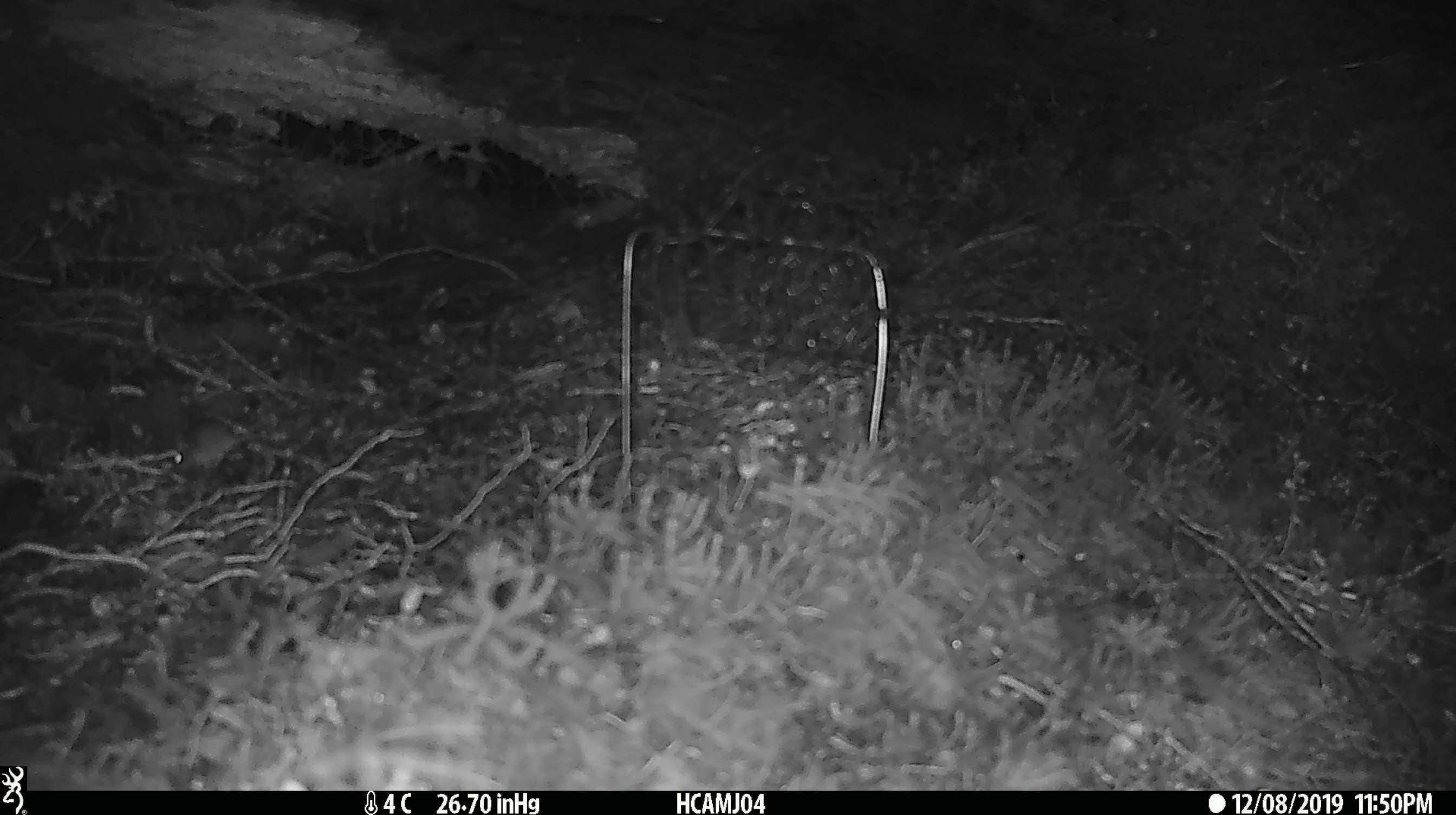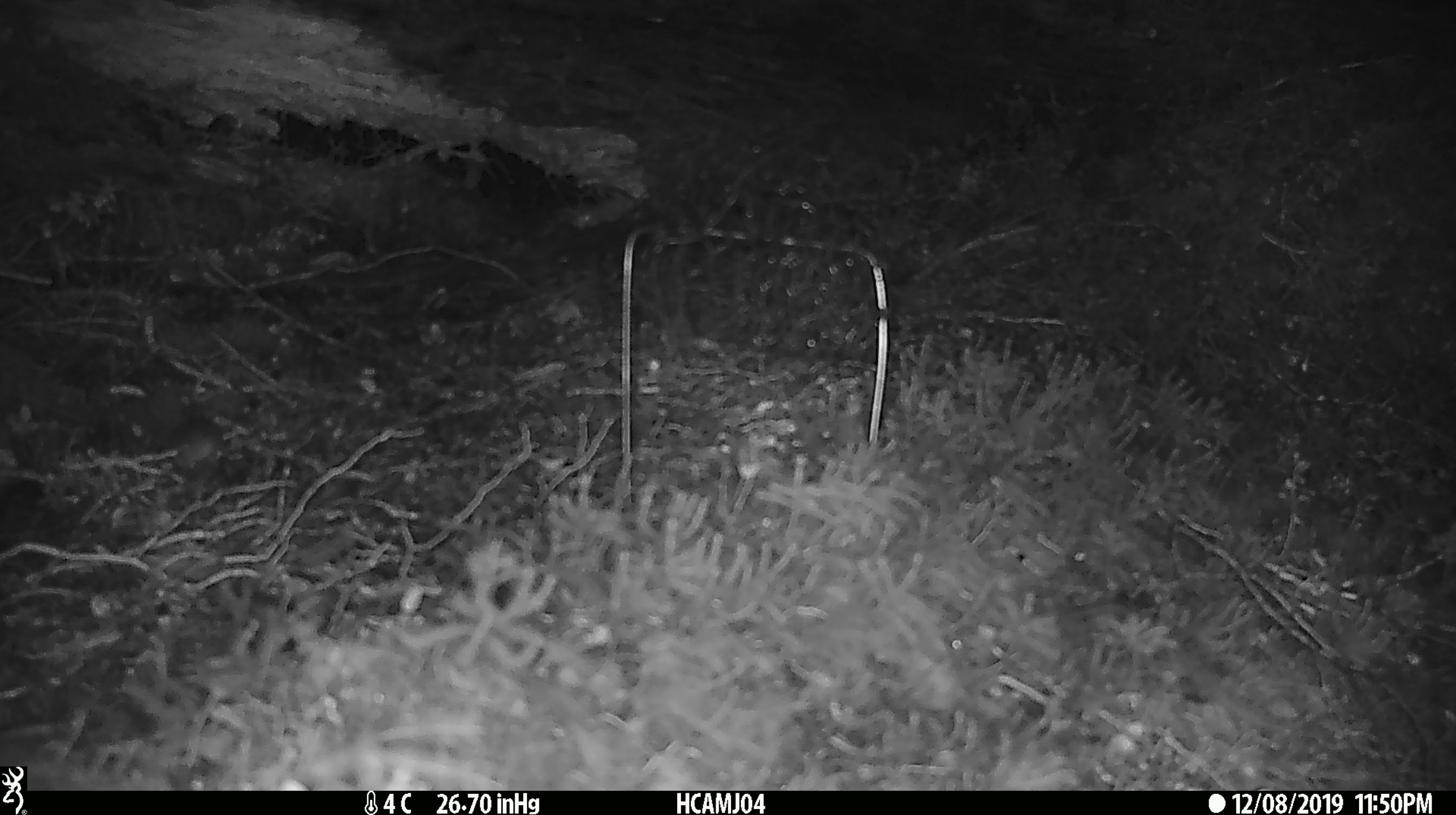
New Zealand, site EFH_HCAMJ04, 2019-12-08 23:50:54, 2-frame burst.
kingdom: Animalia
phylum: Chordata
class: Mammalia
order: Rodentia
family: Muridae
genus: Mus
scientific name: Mus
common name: mouse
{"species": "mouse (Mus)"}